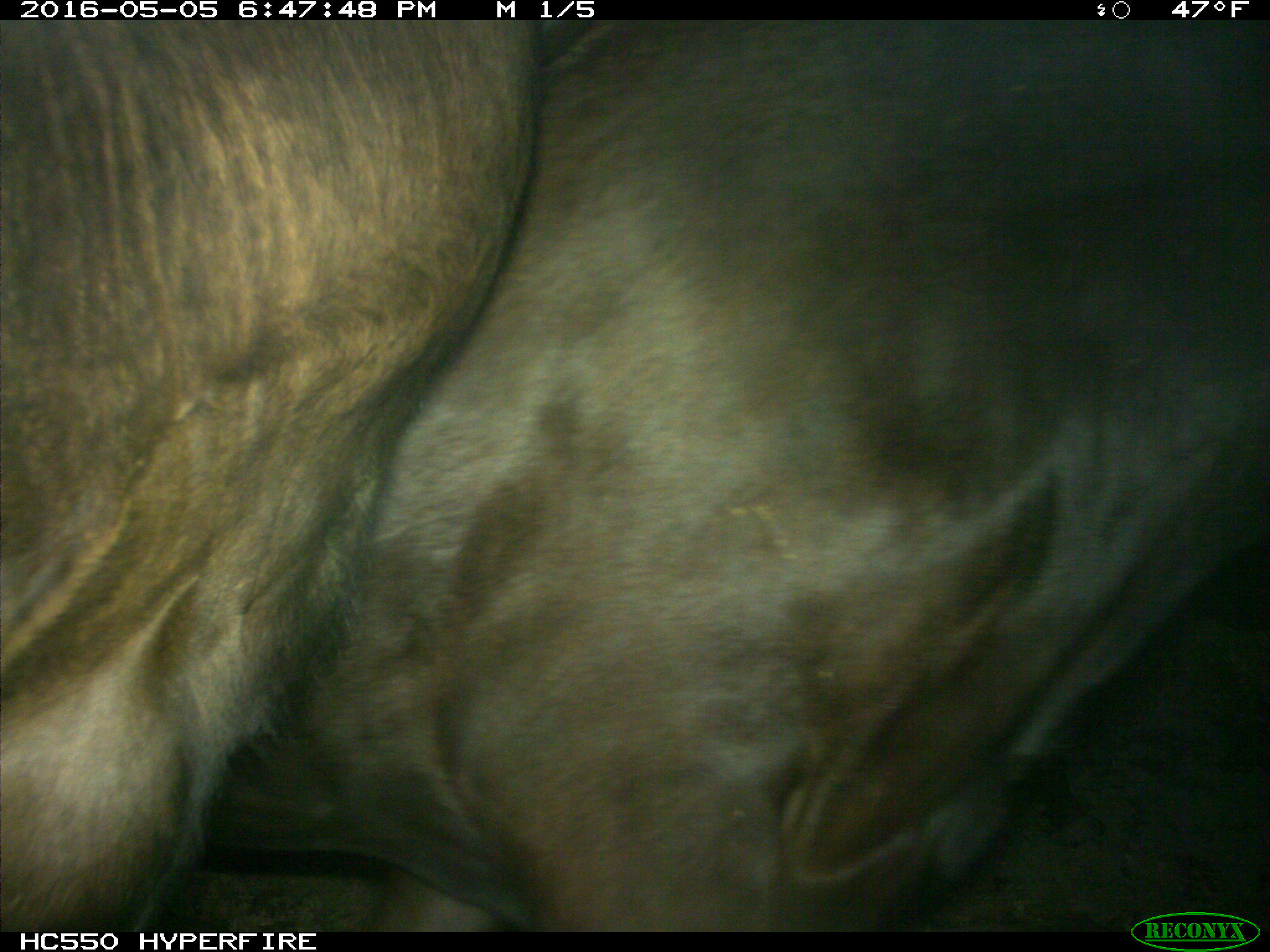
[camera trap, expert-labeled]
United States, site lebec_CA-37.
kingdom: Animalia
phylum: Chordata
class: Mammalia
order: Artiodactyla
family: Bovidae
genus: Bos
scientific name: Bos taurus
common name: domestic cow